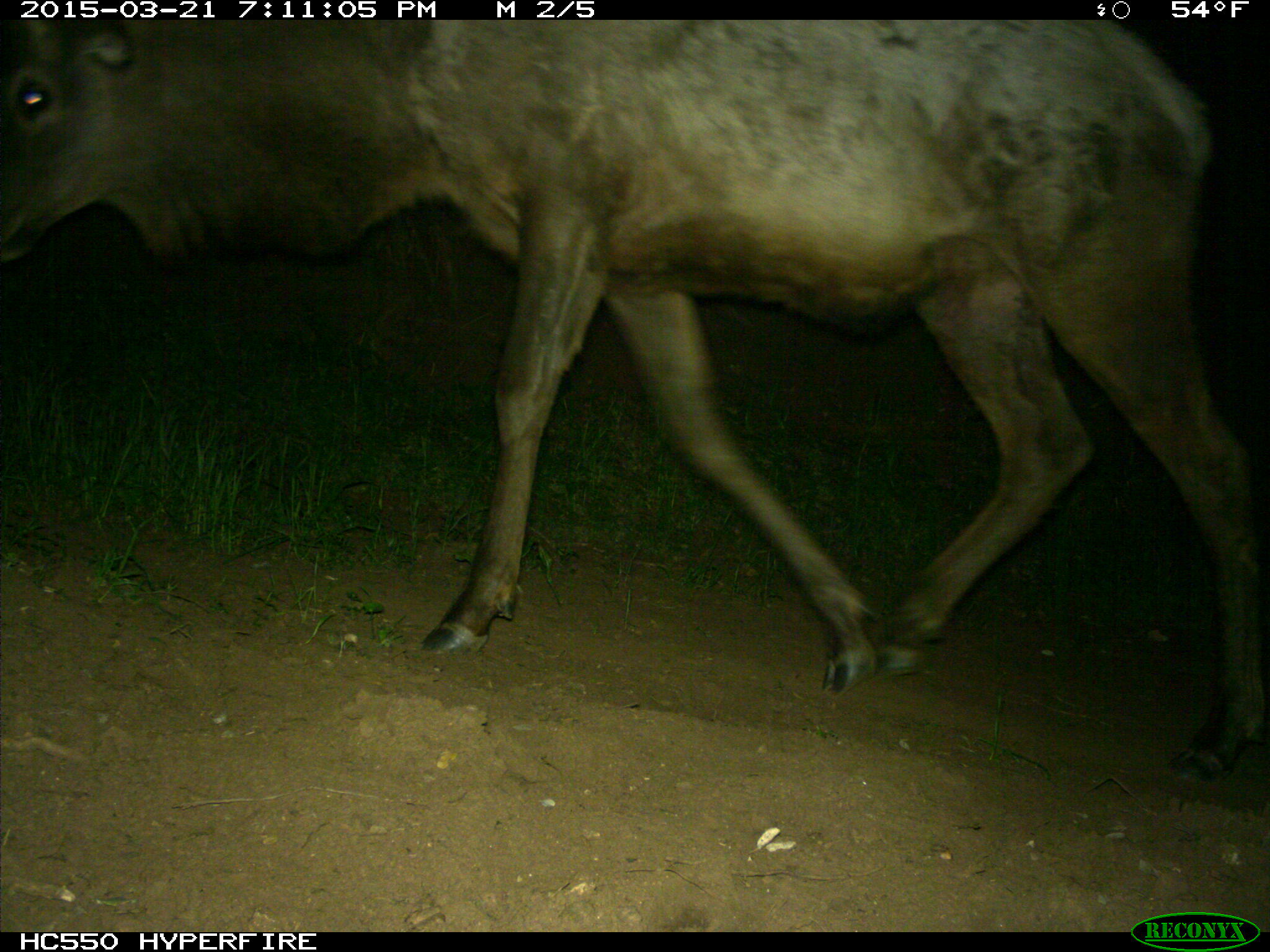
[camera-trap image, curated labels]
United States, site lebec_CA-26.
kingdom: Animalia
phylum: Chordata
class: Mammalia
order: Artiodactyla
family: Cervidae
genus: Cervus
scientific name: Cervus canadensis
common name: elk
Cervus canadensis (elk).